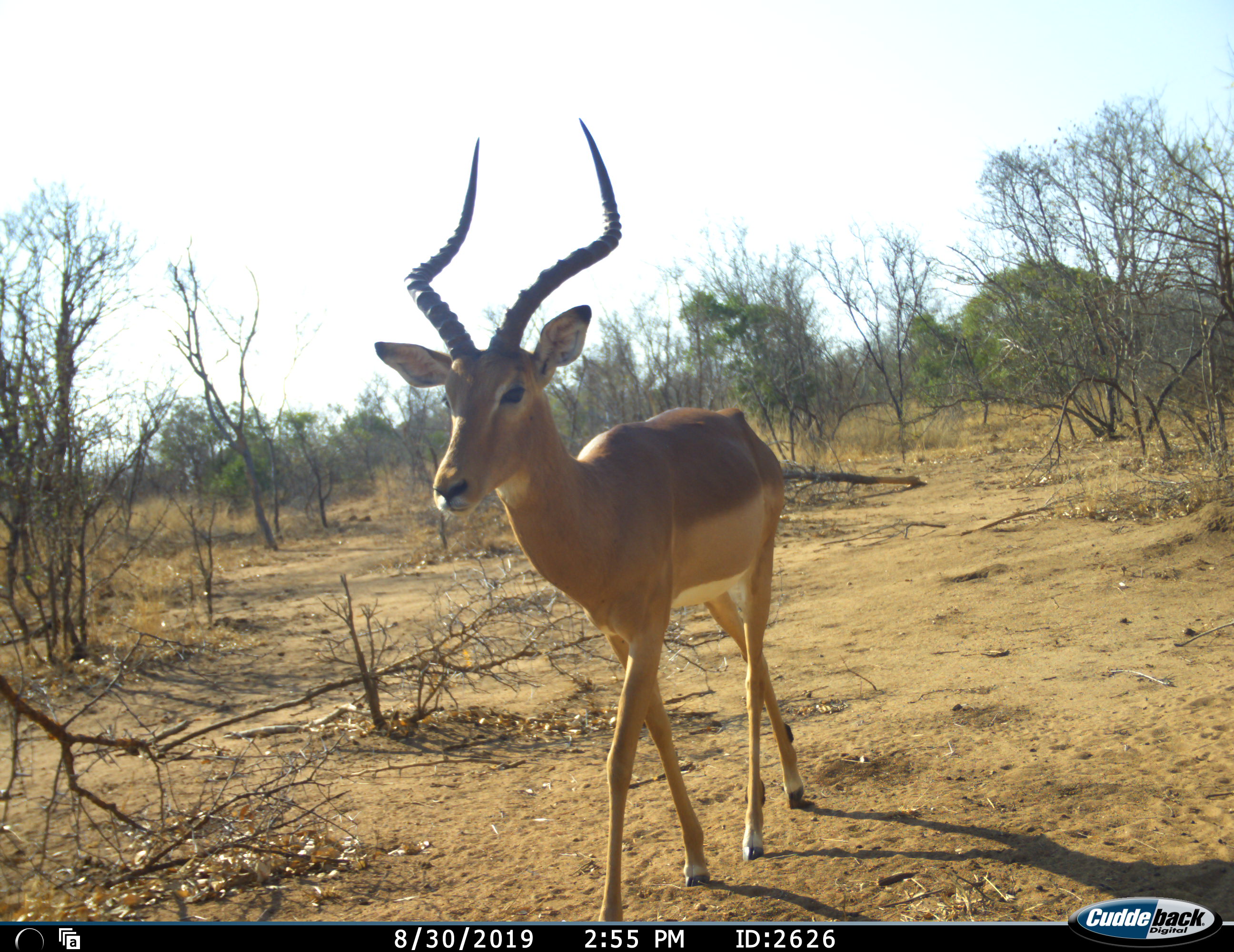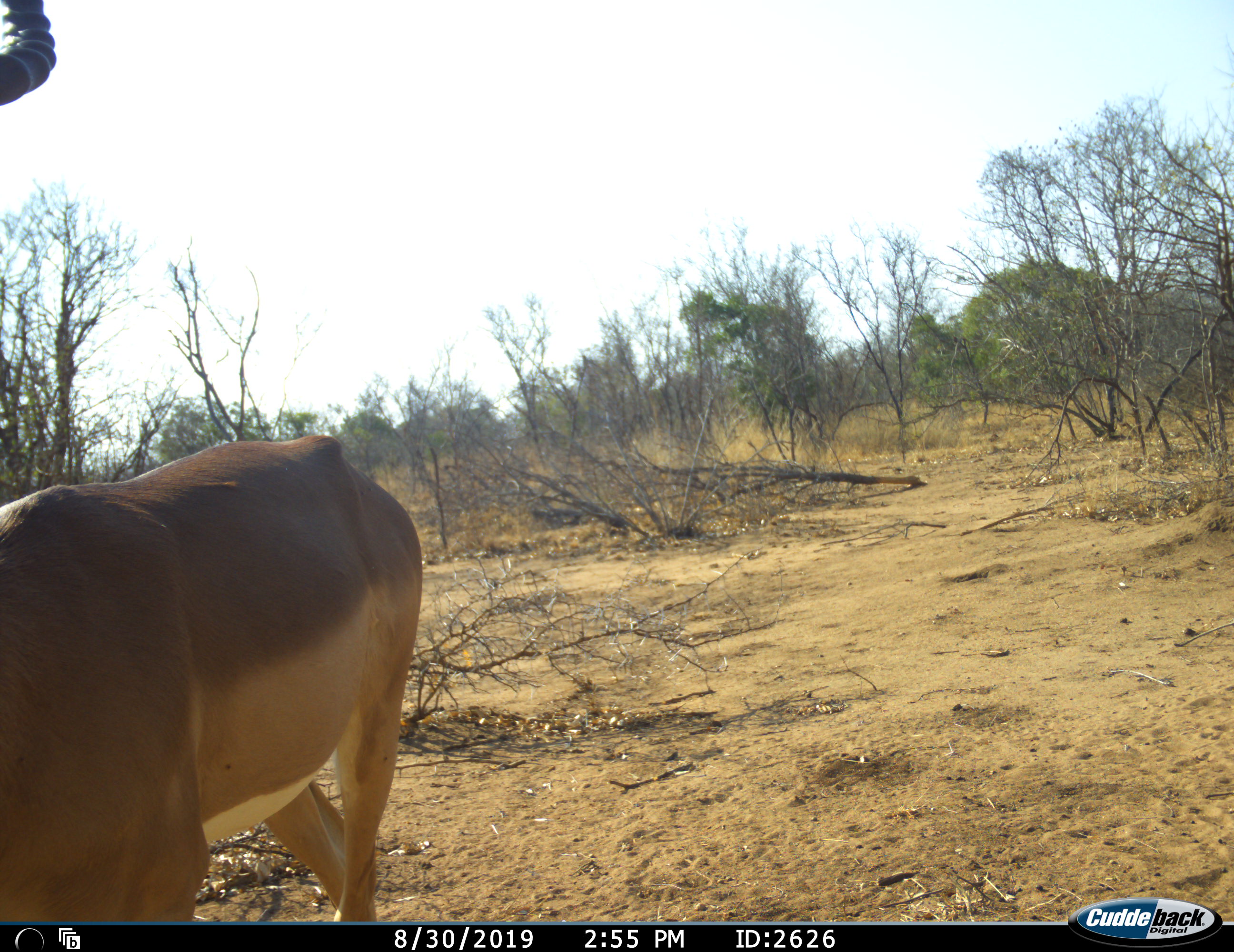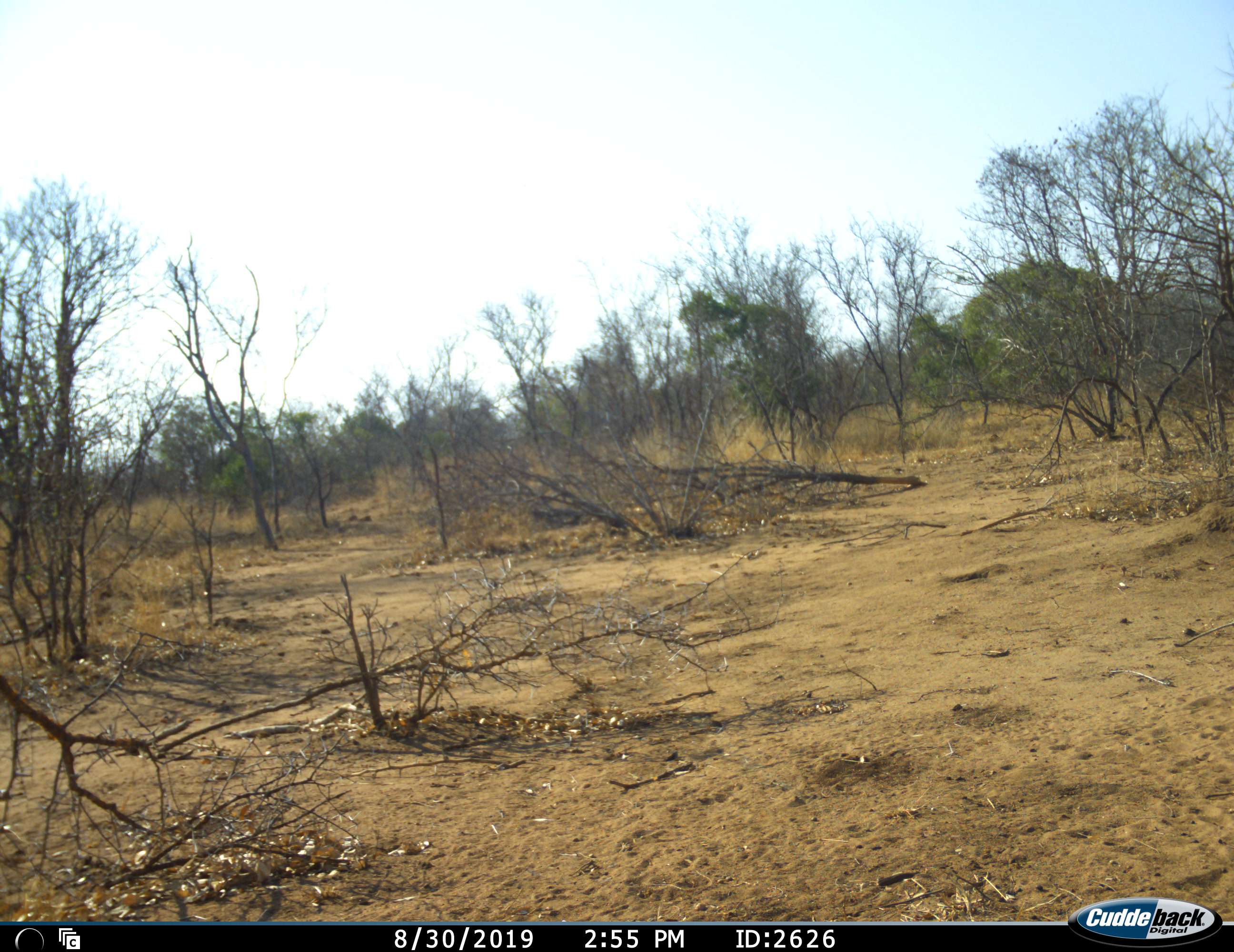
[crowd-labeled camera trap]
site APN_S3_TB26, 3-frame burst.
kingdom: Animalia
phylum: Chordata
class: Mammalia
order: Artiodactyla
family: Bovidae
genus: Aepyceros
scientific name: Aepyceros melampus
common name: impala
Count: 1.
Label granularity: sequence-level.